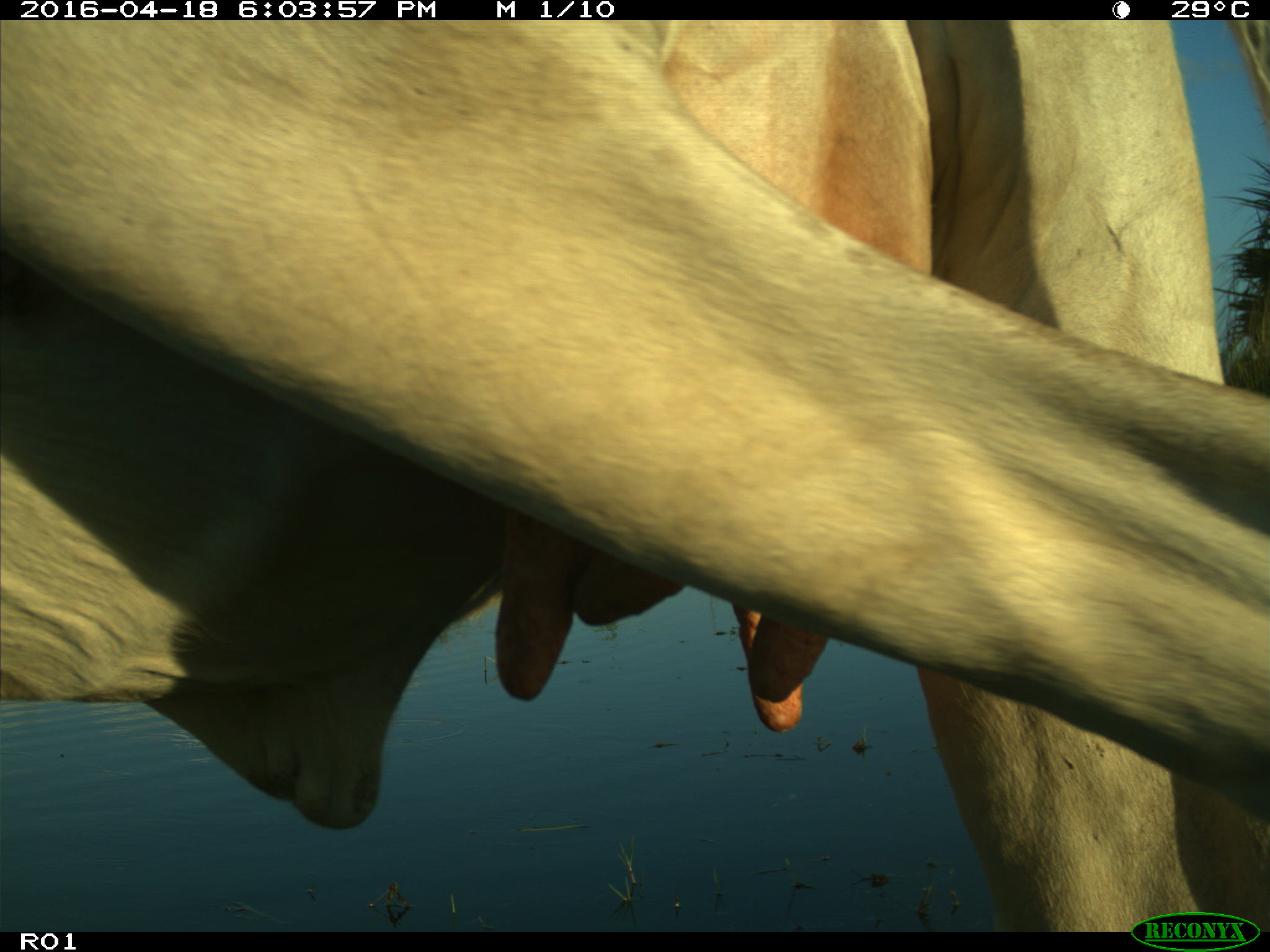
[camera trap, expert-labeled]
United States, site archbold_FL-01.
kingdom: Animalia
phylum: Chordata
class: Mammalia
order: Artiodactyla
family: Suidae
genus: Sus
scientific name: Sus scrofa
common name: wild boar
Sus scrofa (wild boar).